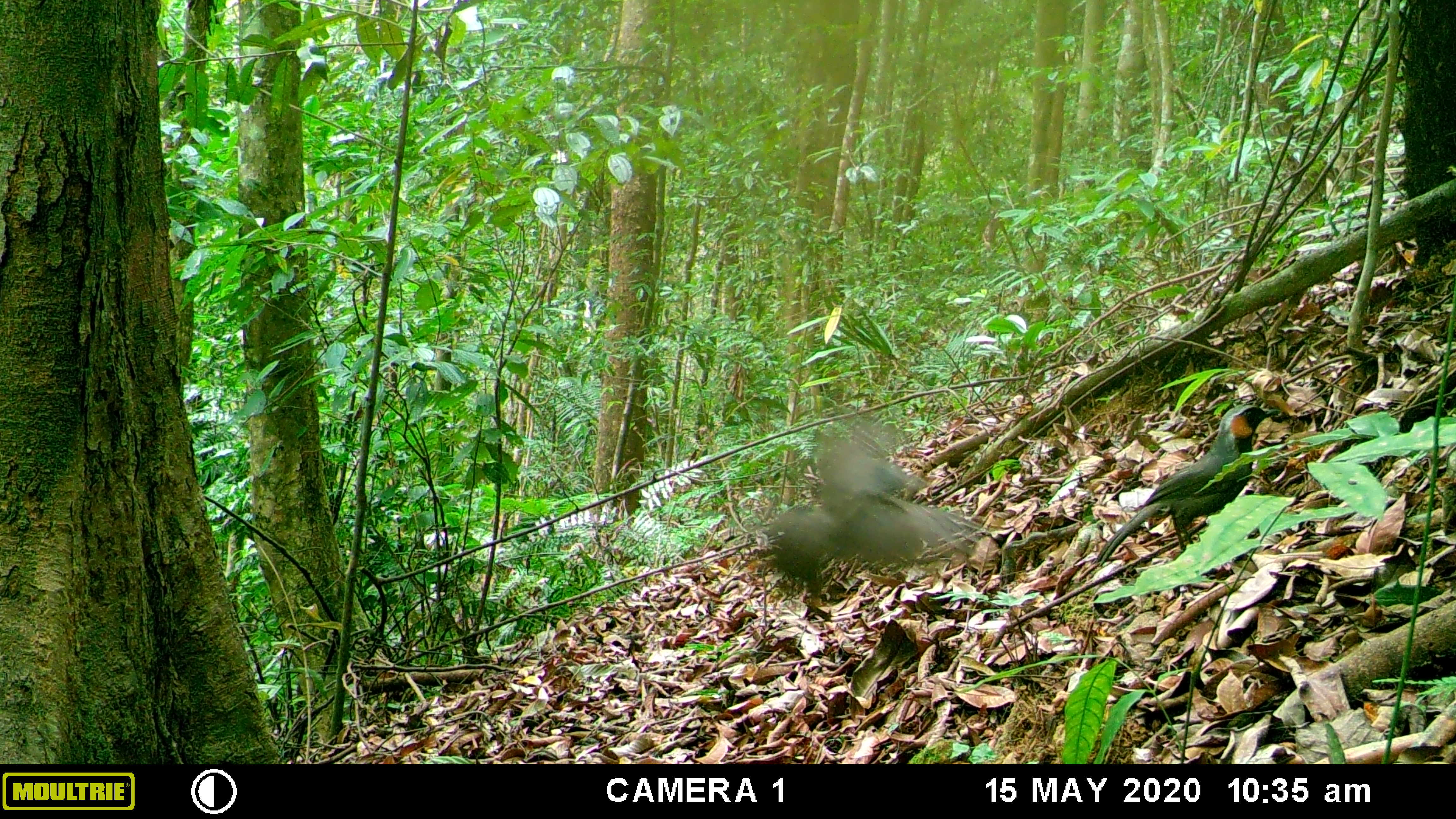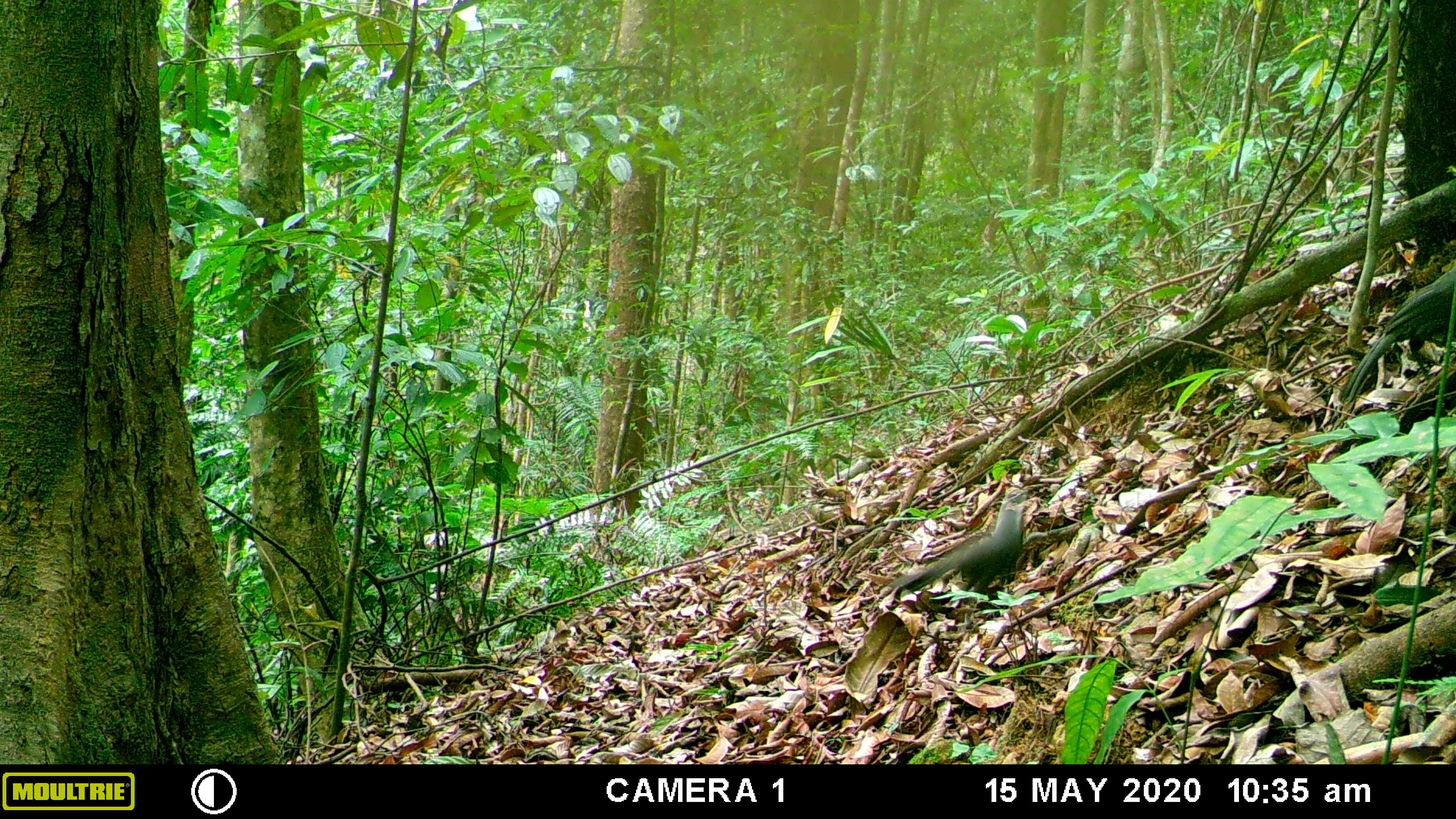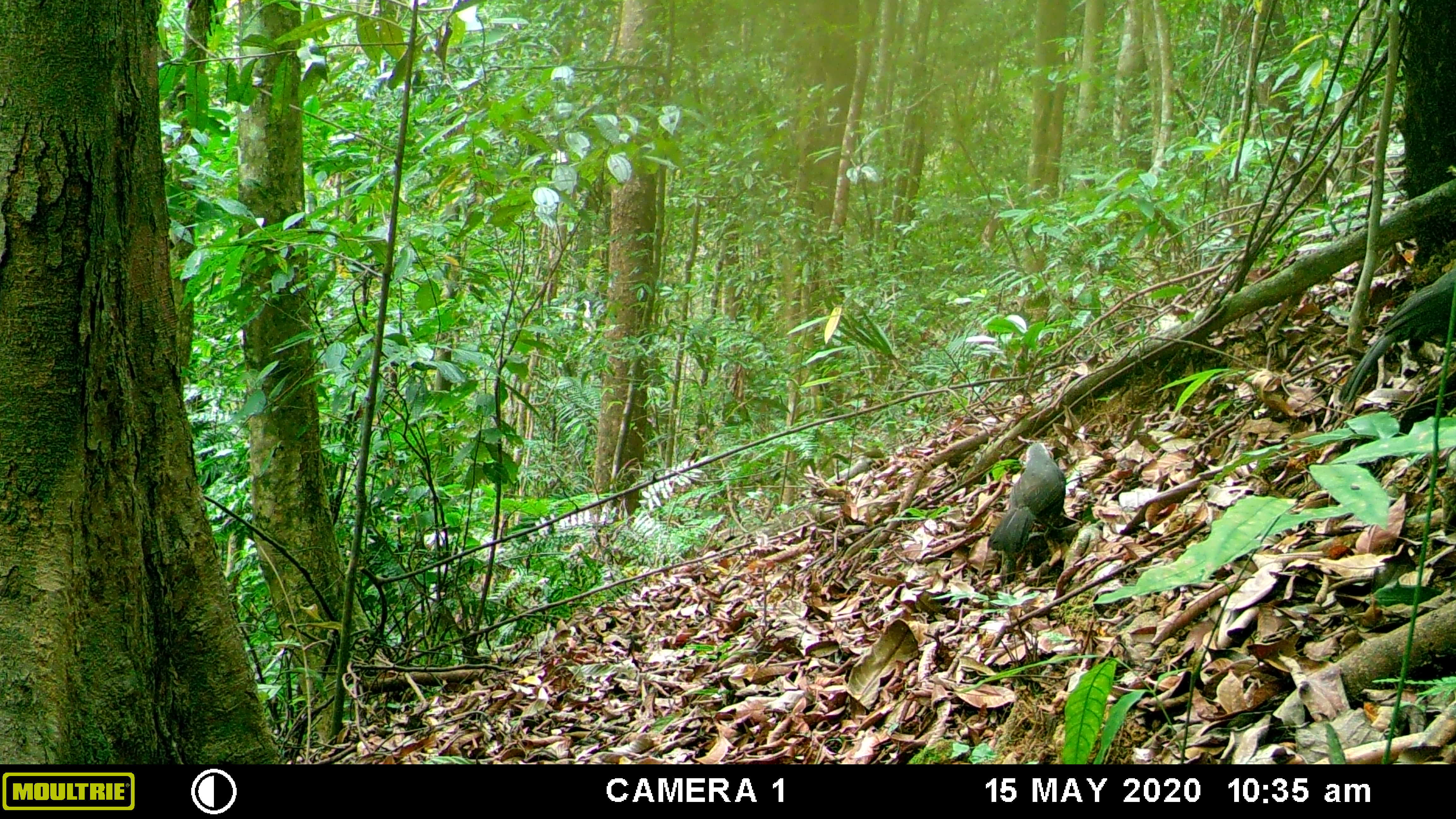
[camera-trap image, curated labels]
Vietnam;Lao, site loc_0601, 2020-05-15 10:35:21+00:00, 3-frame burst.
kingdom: Animalia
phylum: Chordata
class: Aves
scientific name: Aves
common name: bird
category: unidentified bird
Unidentified bird (bird) (Aves). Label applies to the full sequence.